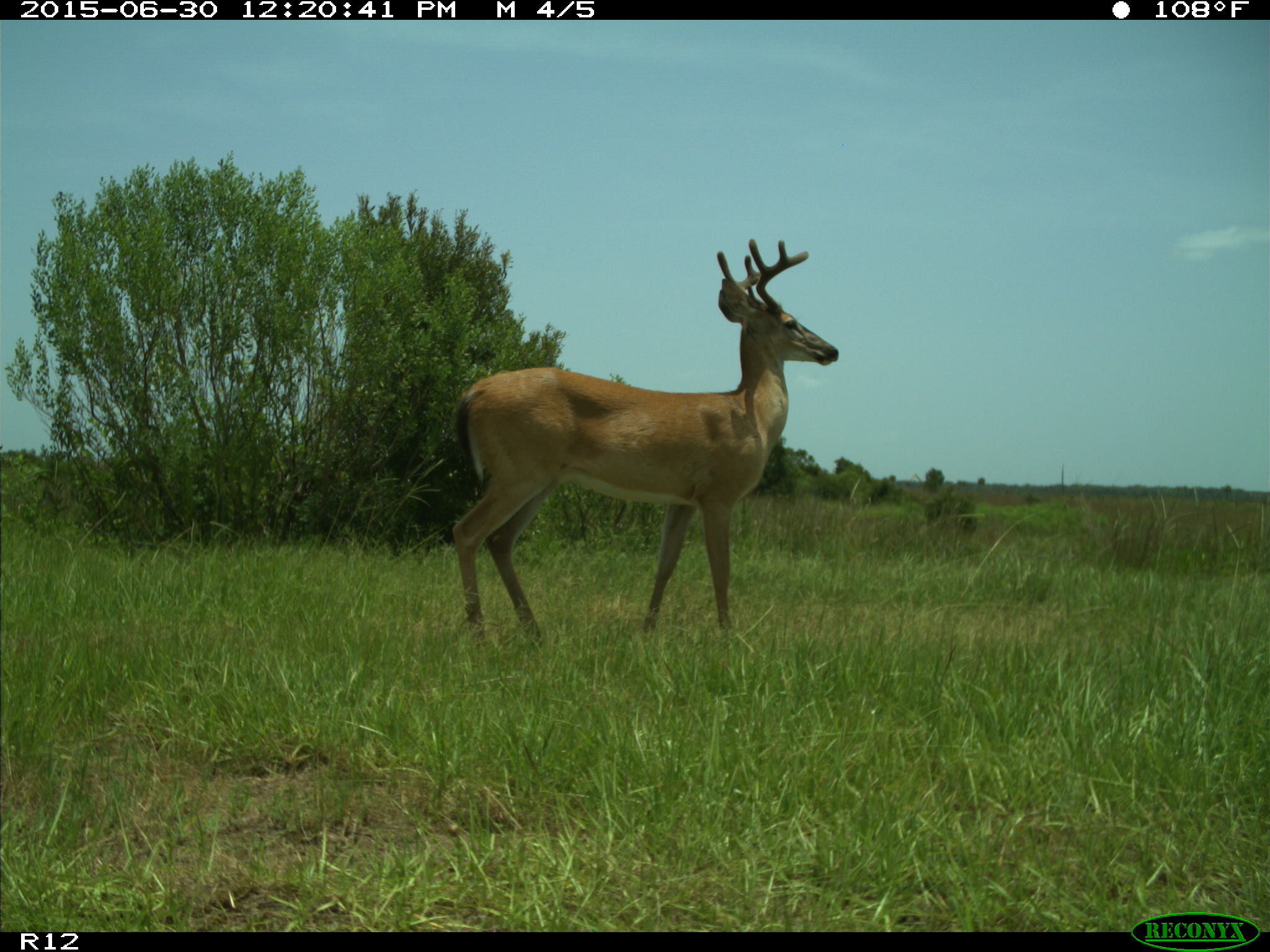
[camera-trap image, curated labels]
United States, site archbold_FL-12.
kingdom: Animalia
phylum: Chordata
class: Mammalia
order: Artiodactyla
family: Cervidae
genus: Odocoileus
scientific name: Odocoileus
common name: deer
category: unidentified deer